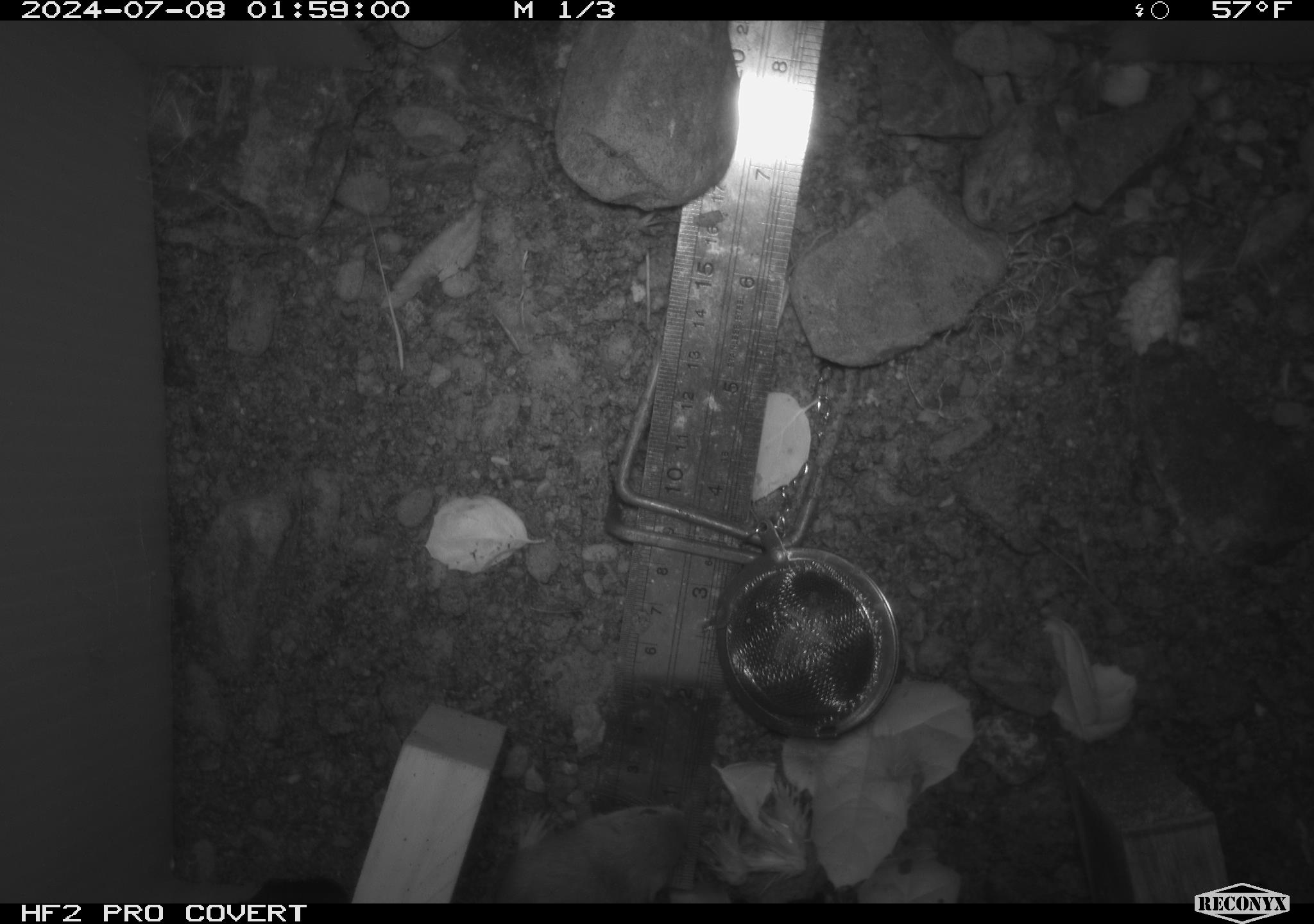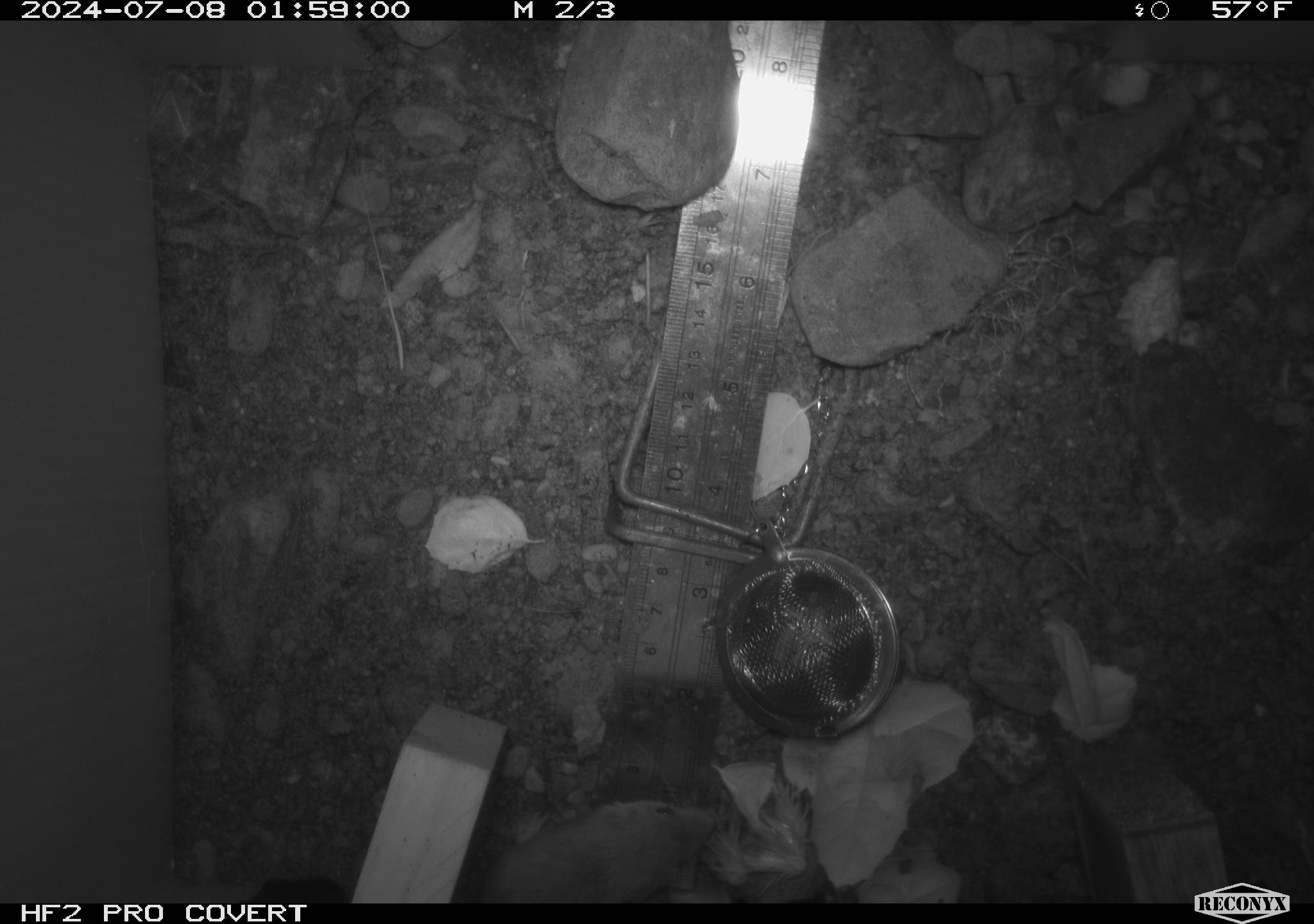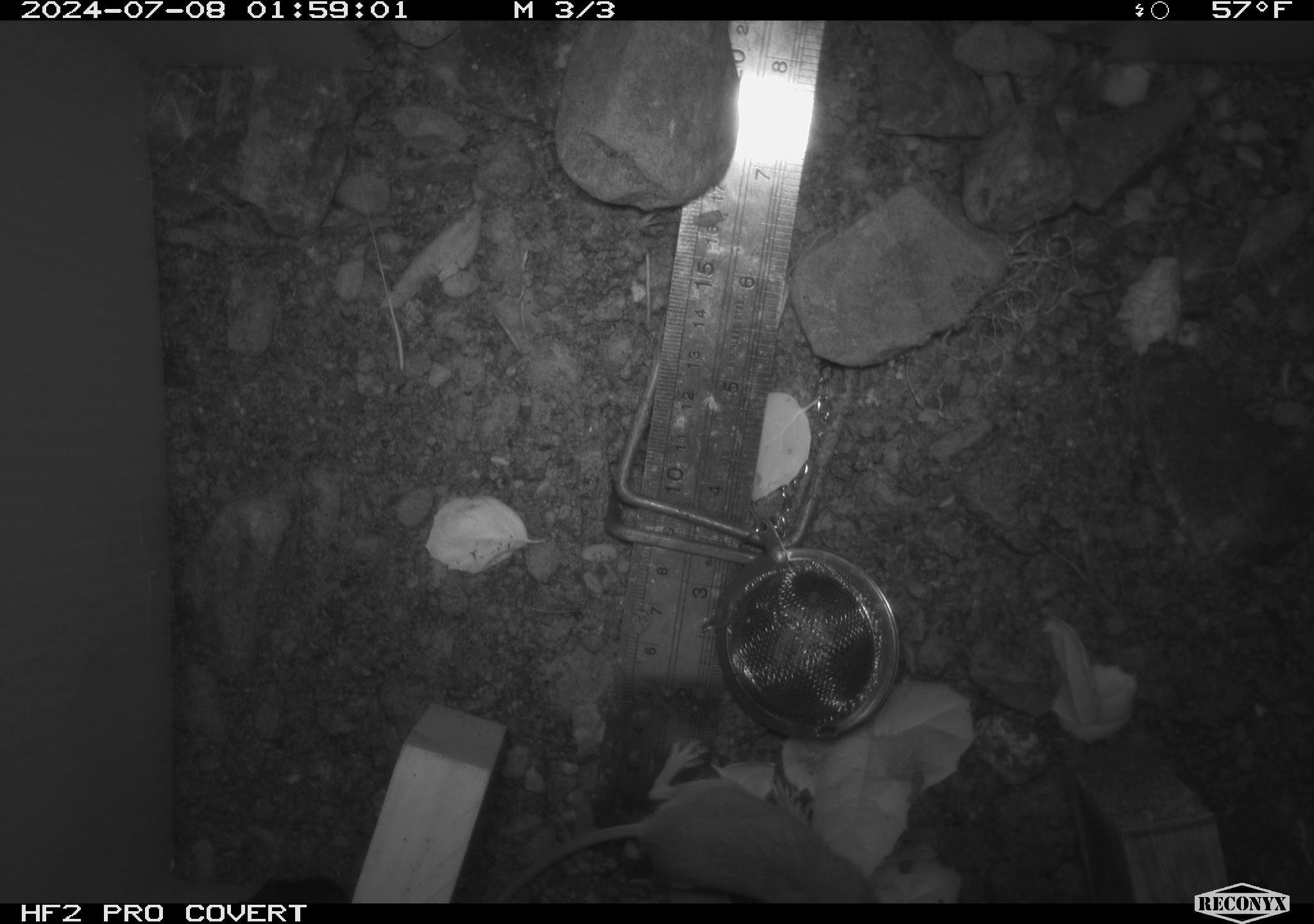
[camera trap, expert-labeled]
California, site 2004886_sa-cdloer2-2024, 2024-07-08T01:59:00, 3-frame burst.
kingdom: Animalia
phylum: Chordata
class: Mammalia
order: Rodentia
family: Heteromyidae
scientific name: Heteromyidae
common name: kangaroo rats and pocket mice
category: heteromyidae family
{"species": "heteromyidae family (kangaroo rats and pocket mice) (Heteromyidae)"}